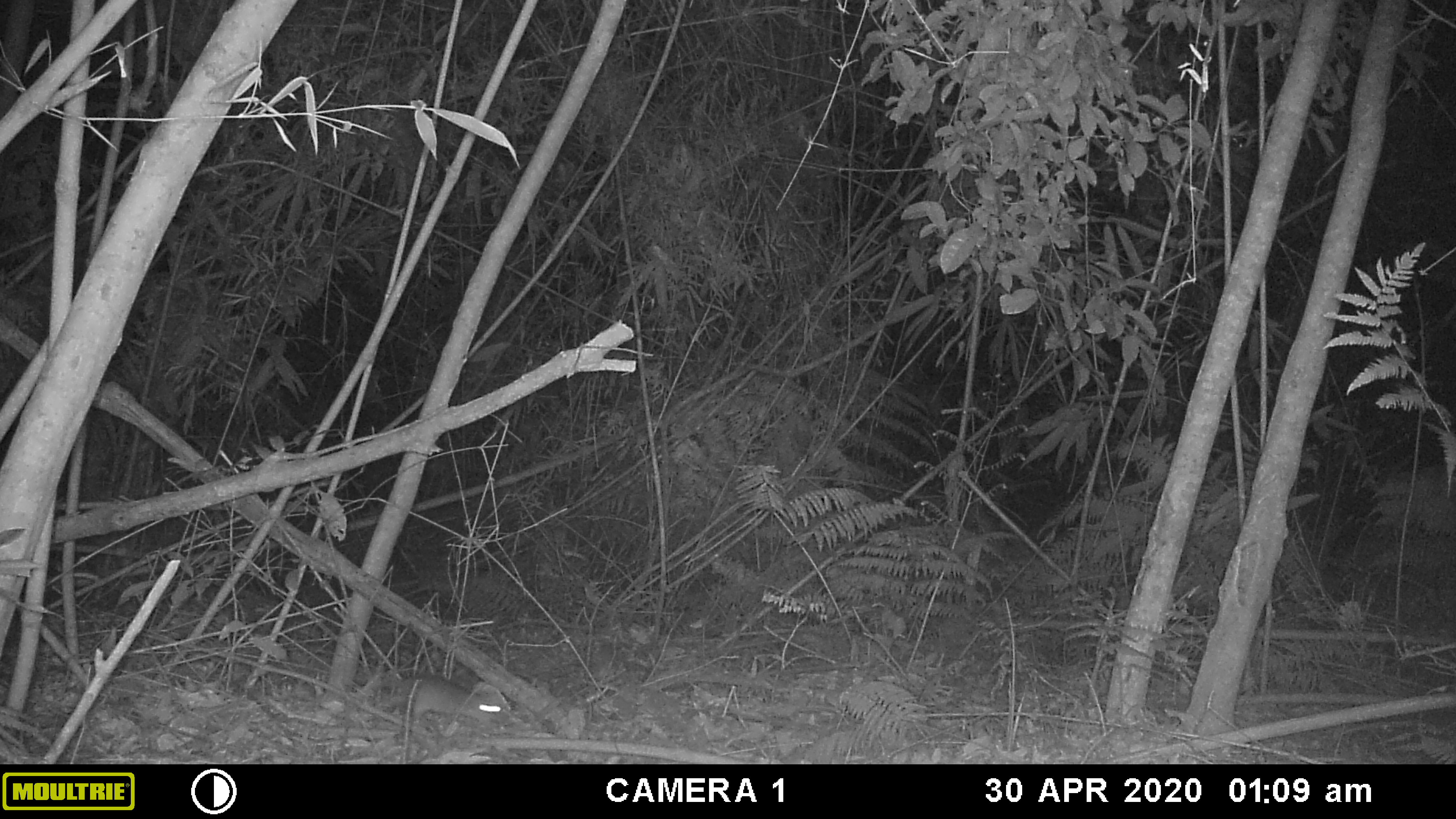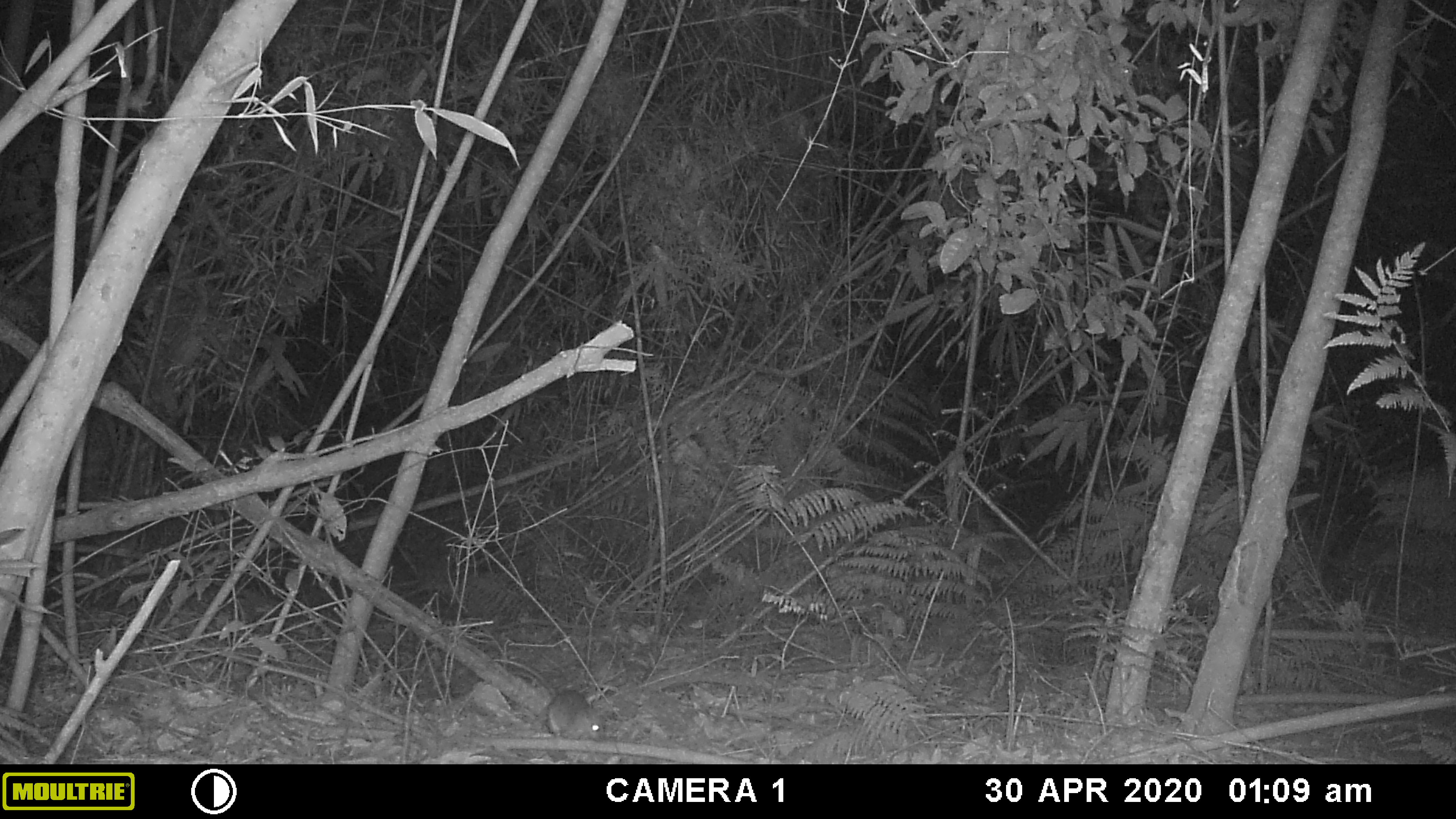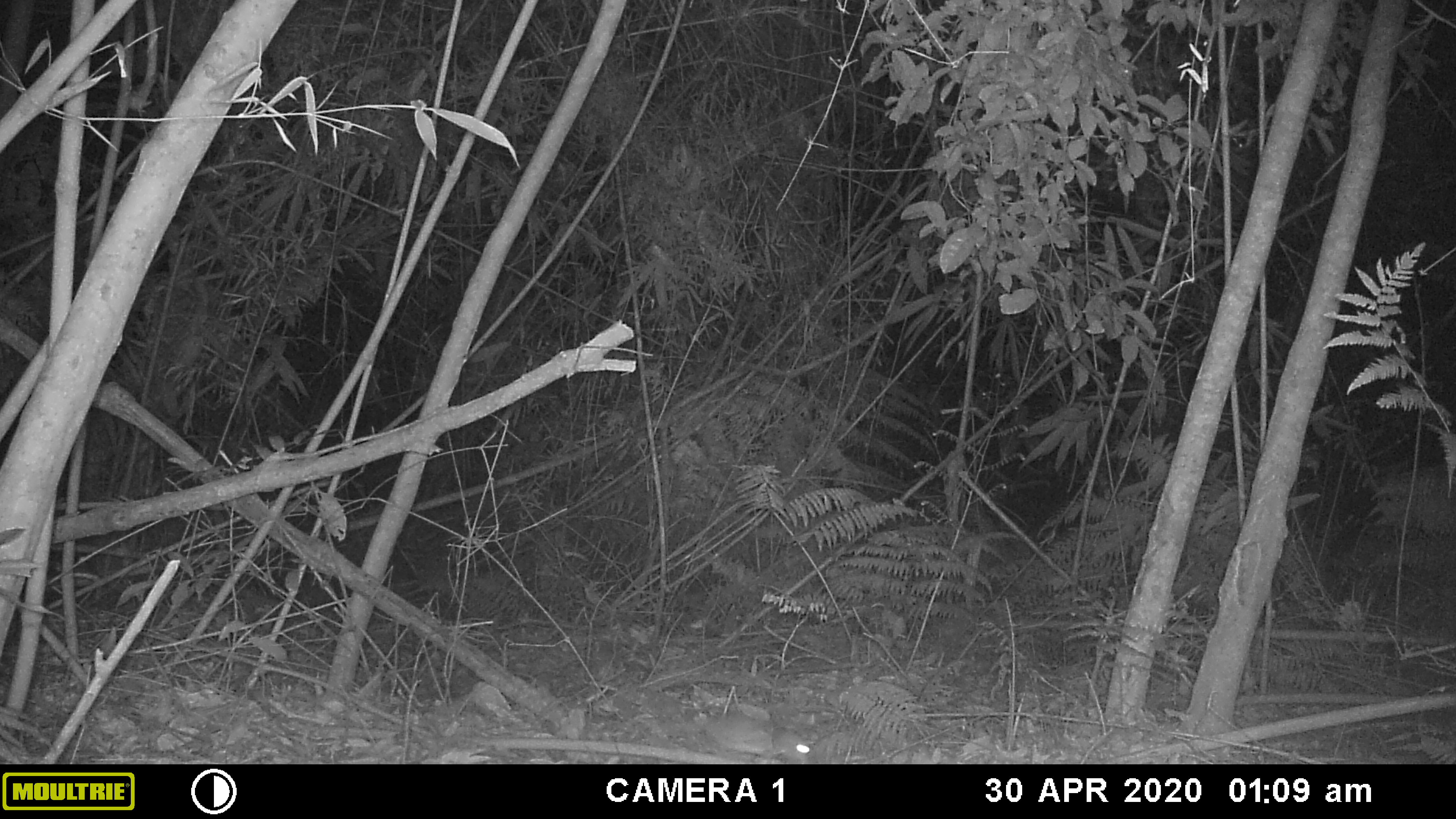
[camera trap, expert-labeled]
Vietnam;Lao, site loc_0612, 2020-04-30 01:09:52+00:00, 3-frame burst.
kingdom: Animalia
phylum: Chordata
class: Mammalia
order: Rodentia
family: Muridae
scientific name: Muridae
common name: old-world mice and rats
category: unidentified murid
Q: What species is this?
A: Unidentified murid (old-world mice and rats) (Muridae).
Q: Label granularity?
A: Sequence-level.